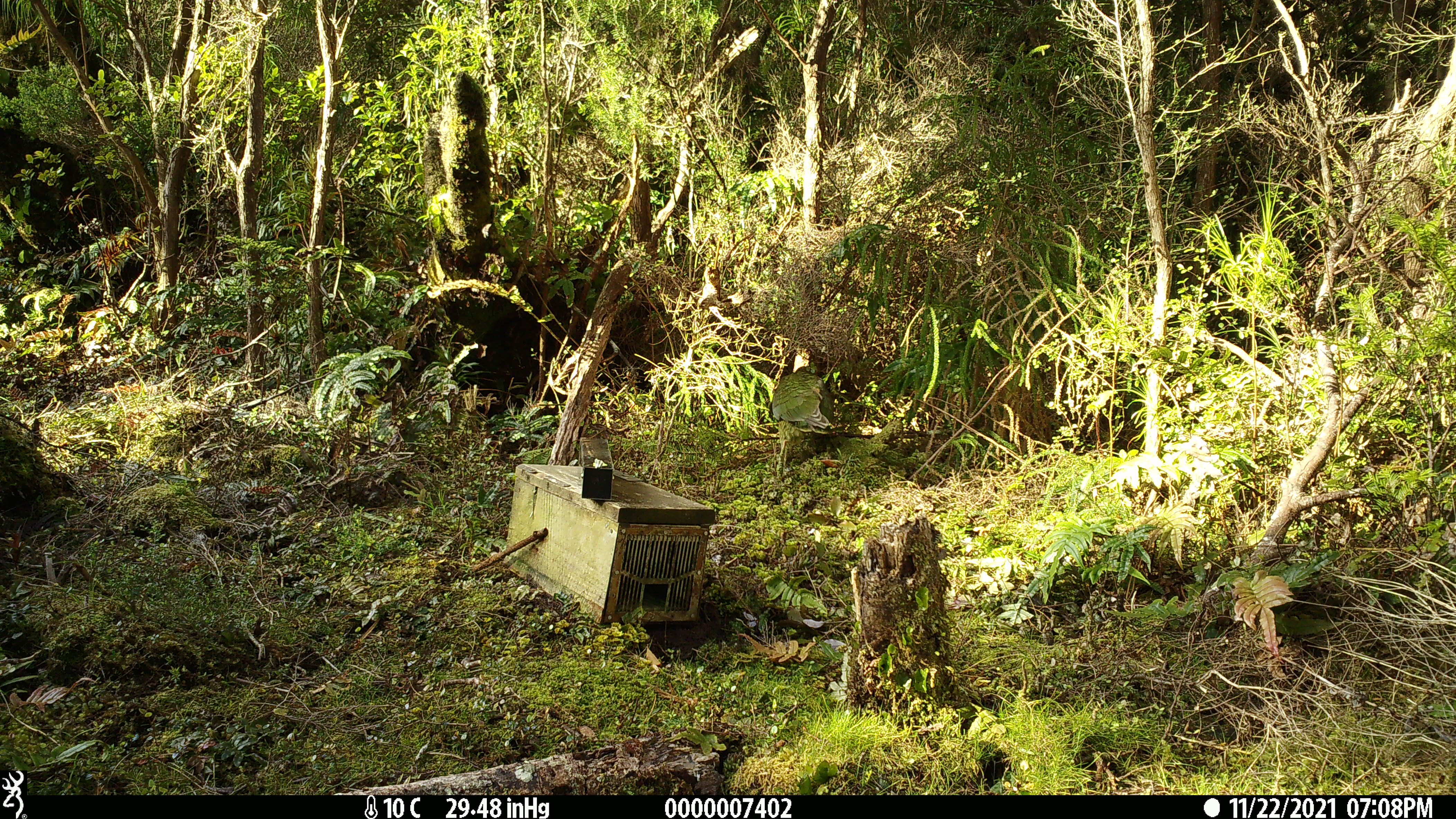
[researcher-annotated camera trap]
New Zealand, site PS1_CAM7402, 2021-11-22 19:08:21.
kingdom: Animalia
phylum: Chordata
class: Aves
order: Psittaciformes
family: Strigopidae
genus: Nestor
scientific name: Nestor notabilis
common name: kea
Kea (Nestor notabilis).